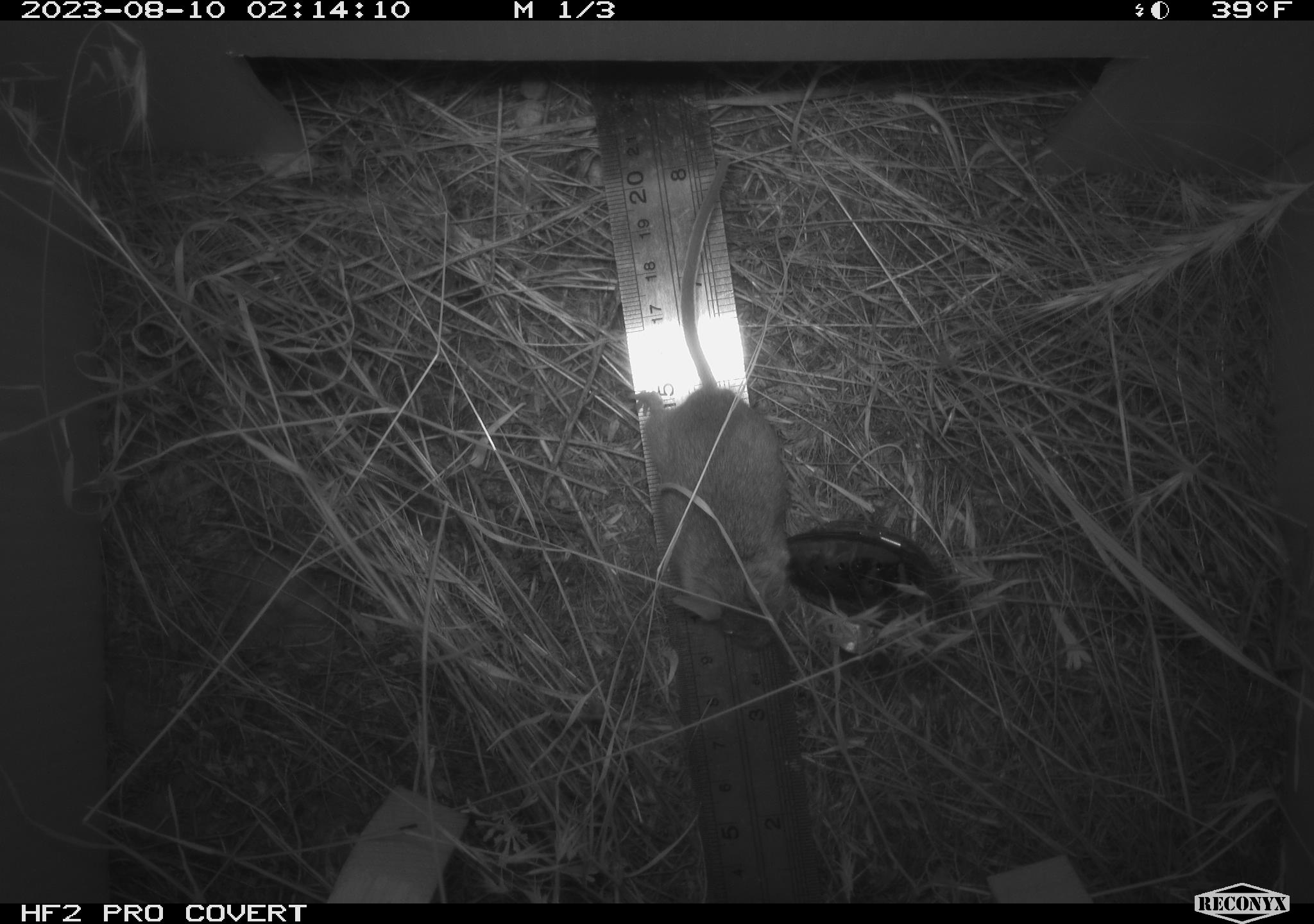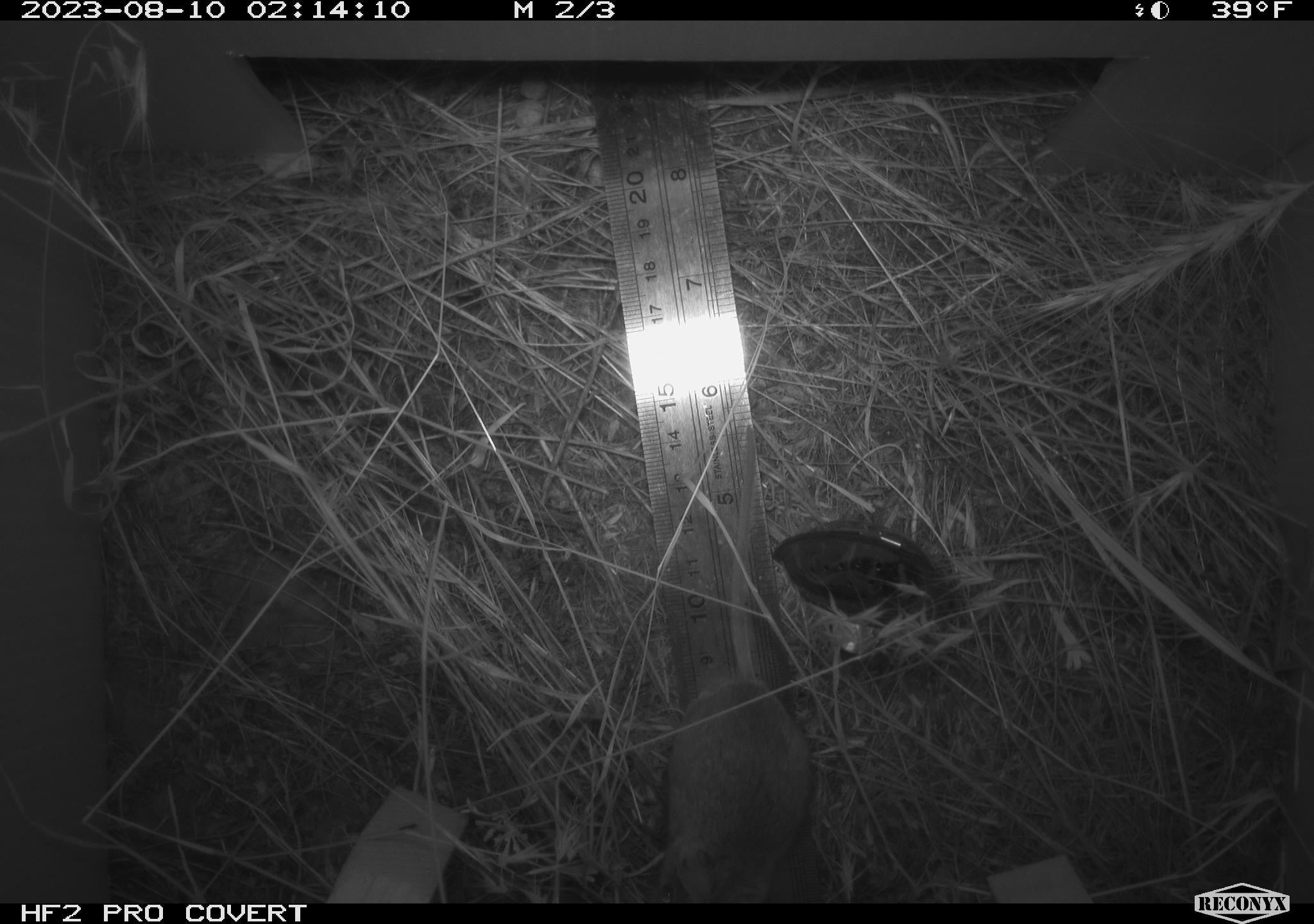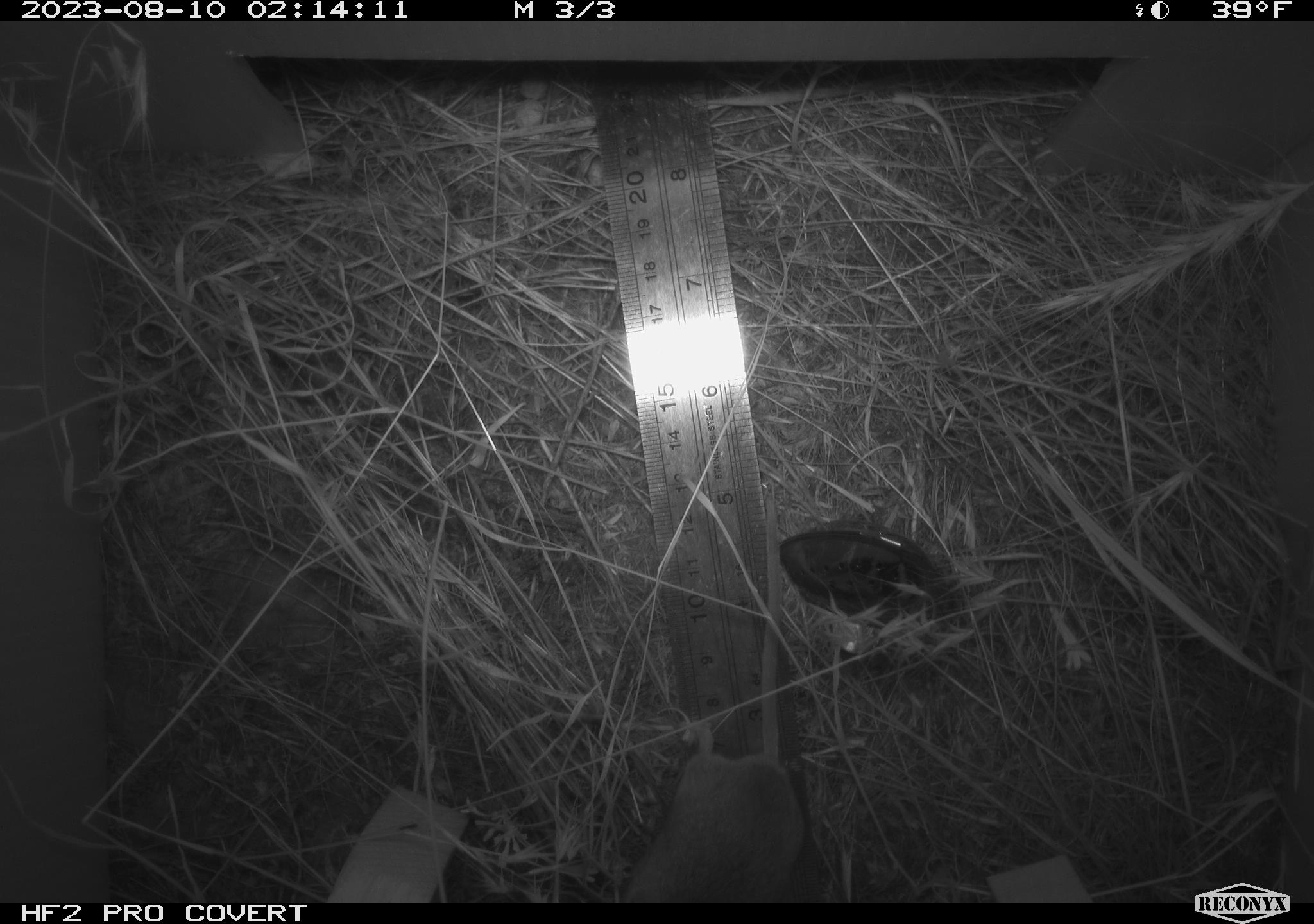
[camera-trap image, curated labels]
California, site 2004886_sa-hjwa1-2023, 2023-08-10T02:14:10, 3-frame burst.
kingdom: Animalia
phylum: Chordata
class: Mammalia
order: Rodentia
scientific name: Rodentia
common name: mouse species